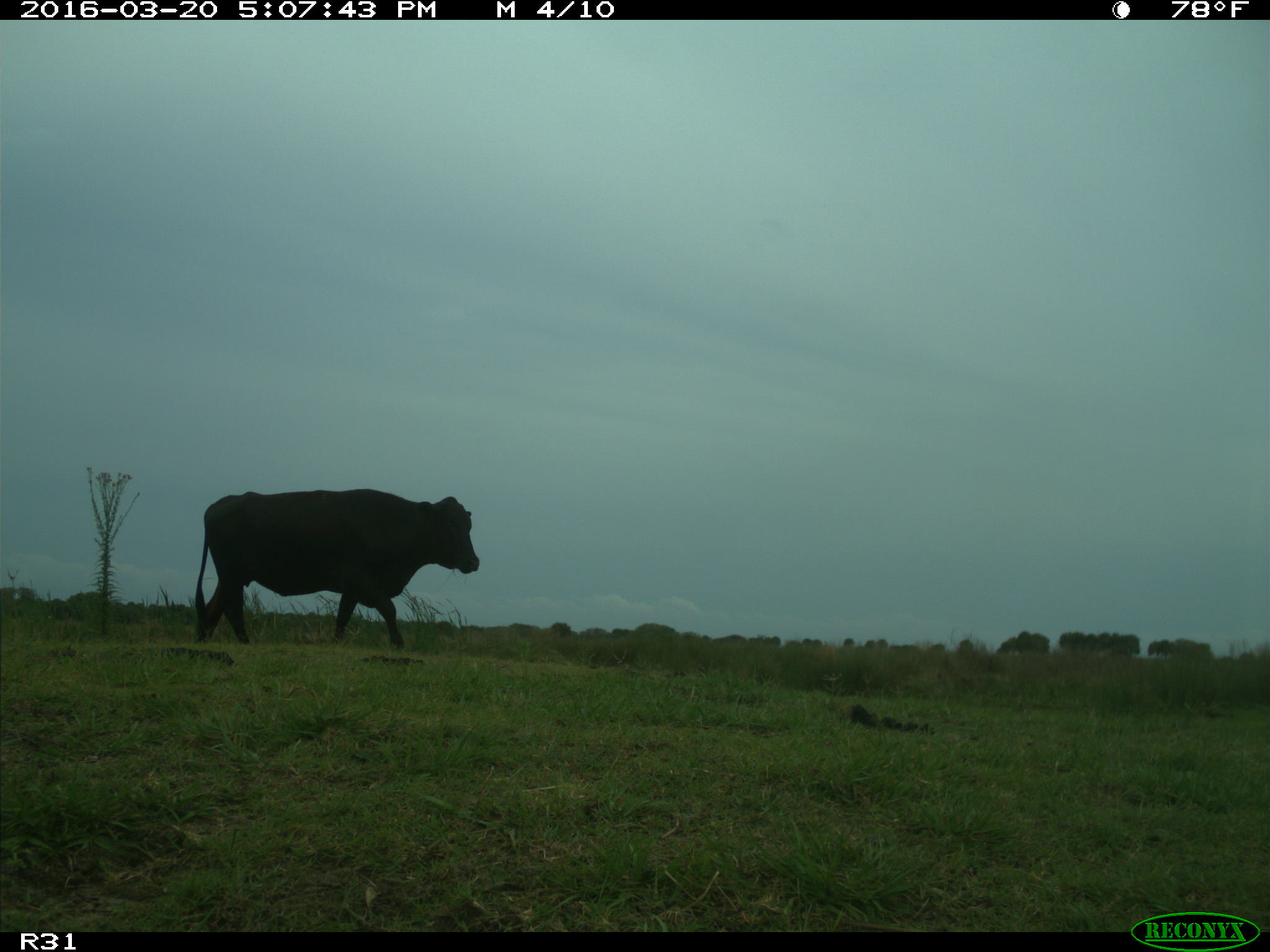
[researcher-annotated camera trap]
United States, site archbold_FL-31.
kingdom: Animalia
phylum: Chordata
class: Mammalia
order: Artiodactyla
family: Bovidae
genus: Bos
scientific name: Bos taurus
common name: domestic cow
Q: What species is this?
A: Bos taurus (domestic cow).